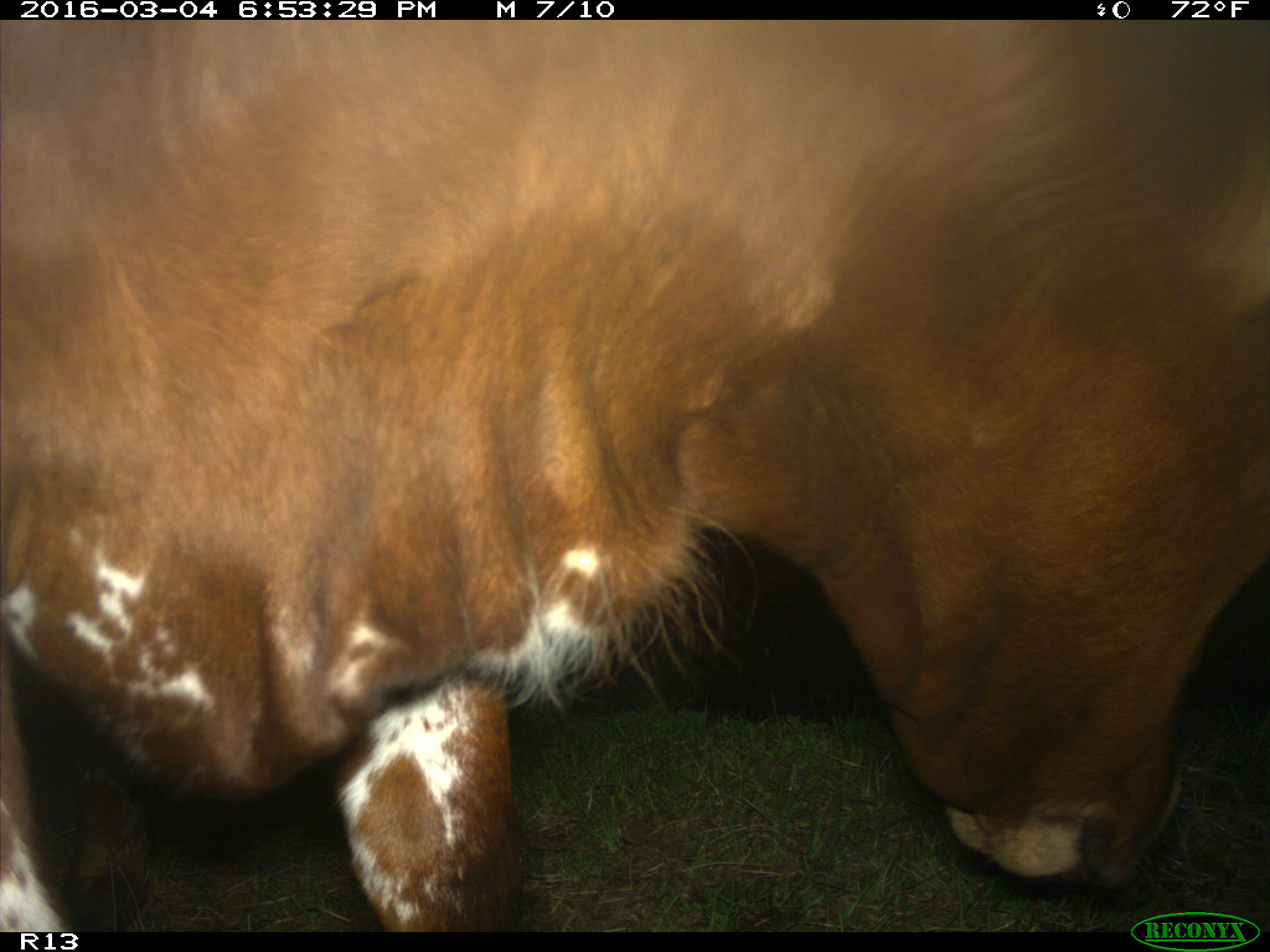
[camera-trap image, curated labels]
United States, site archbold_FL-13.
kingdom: Animalia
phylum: Chordata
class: Mammalia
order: Artiodactyla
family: Bovidae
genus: Bos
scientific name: Bos taurus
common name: domestic cow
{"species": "Bos taurus (domestic cow)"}